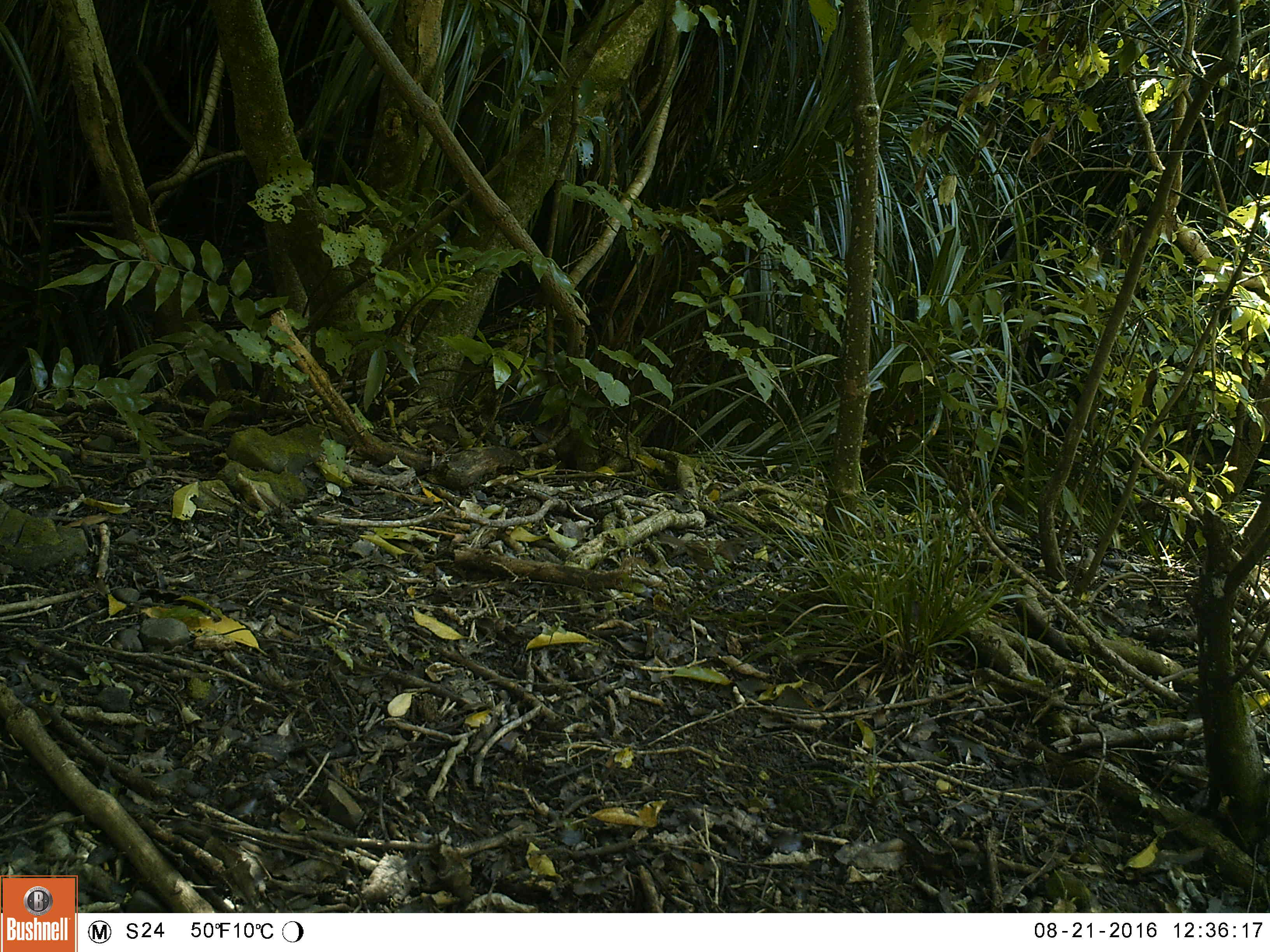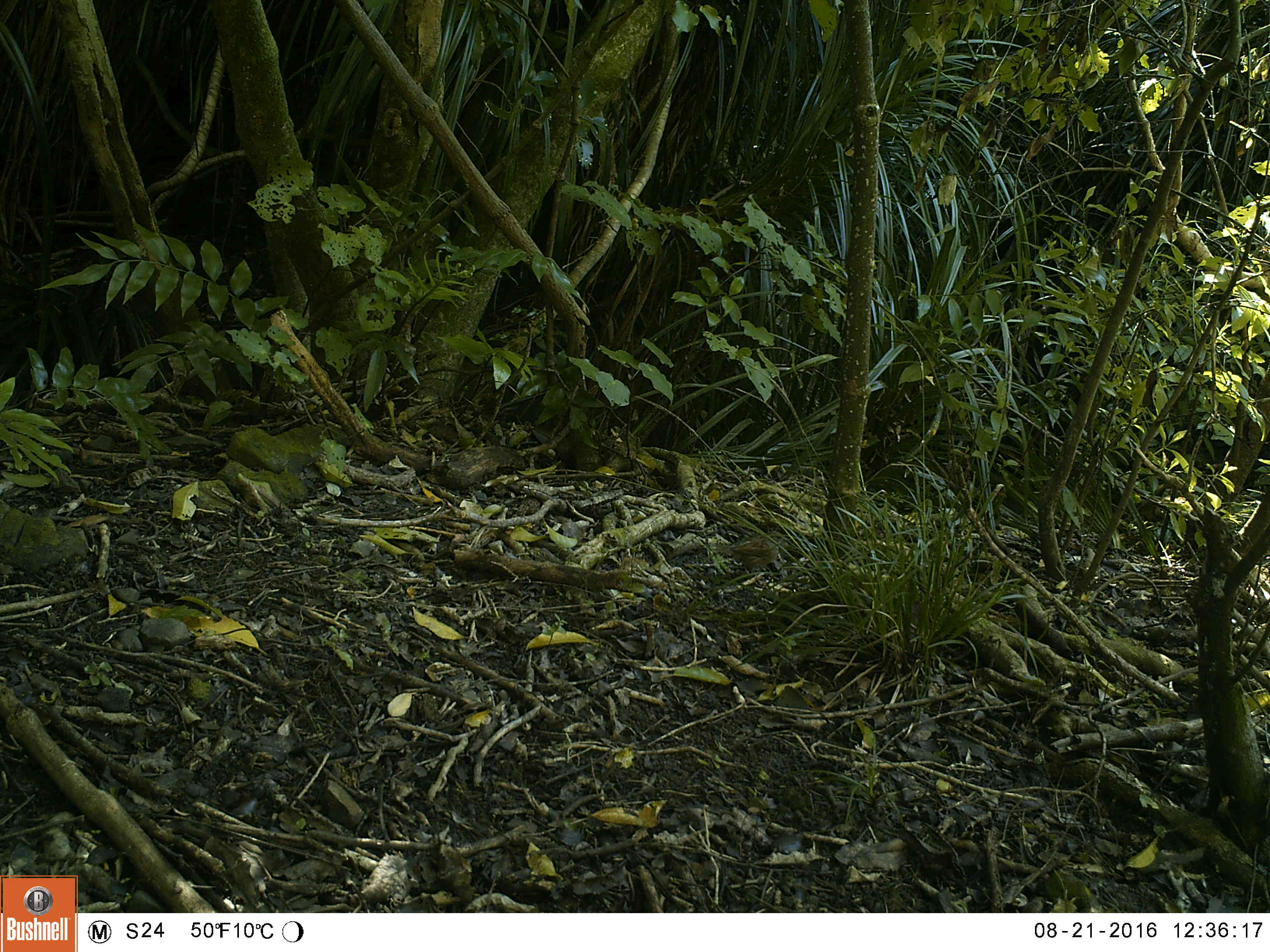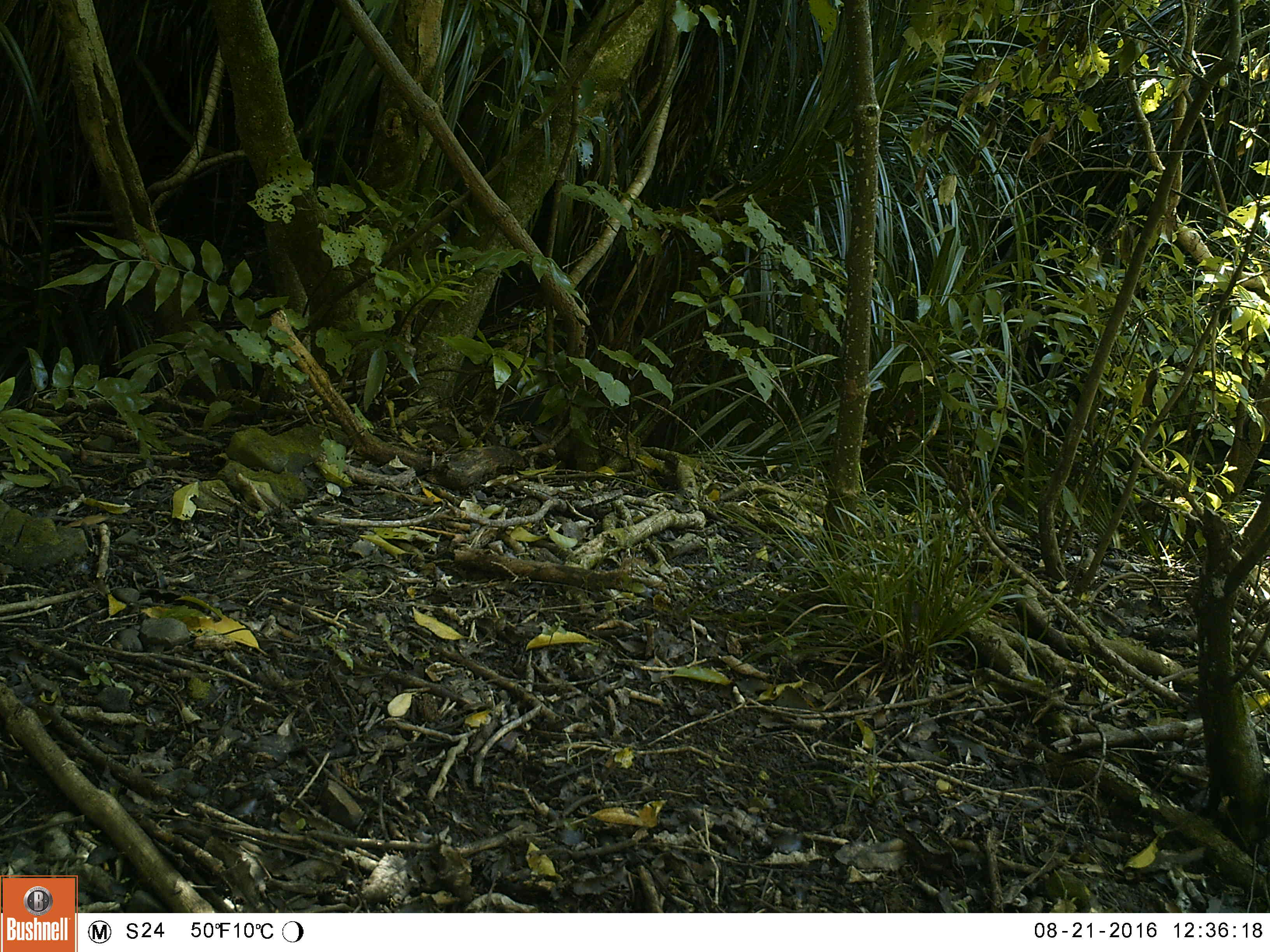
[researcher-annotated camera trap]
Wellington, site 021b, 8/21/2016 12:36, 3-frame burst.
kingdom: Animalia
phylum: Chordata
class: Aves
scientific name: Aves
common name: bird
Bird (Aves).